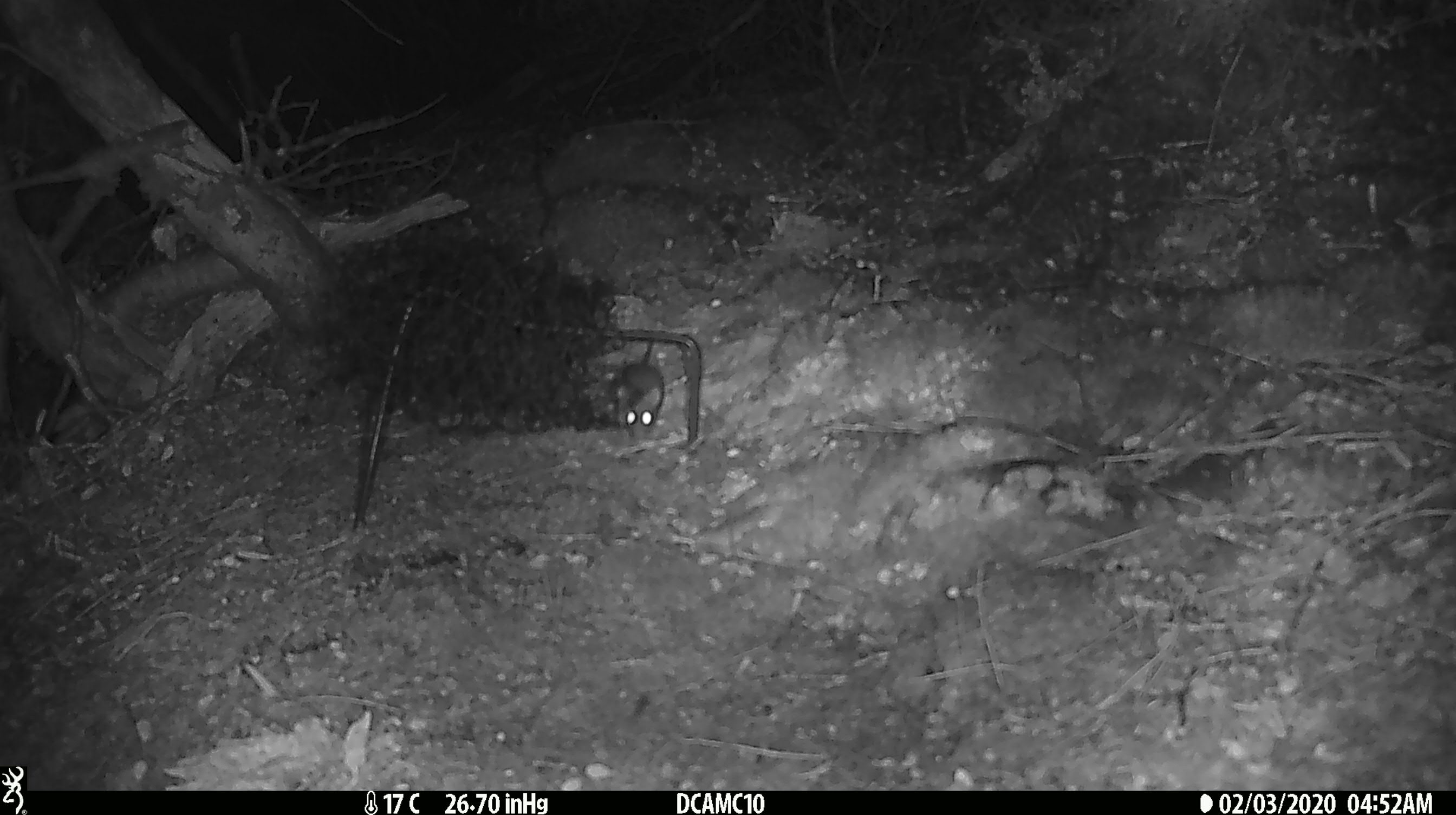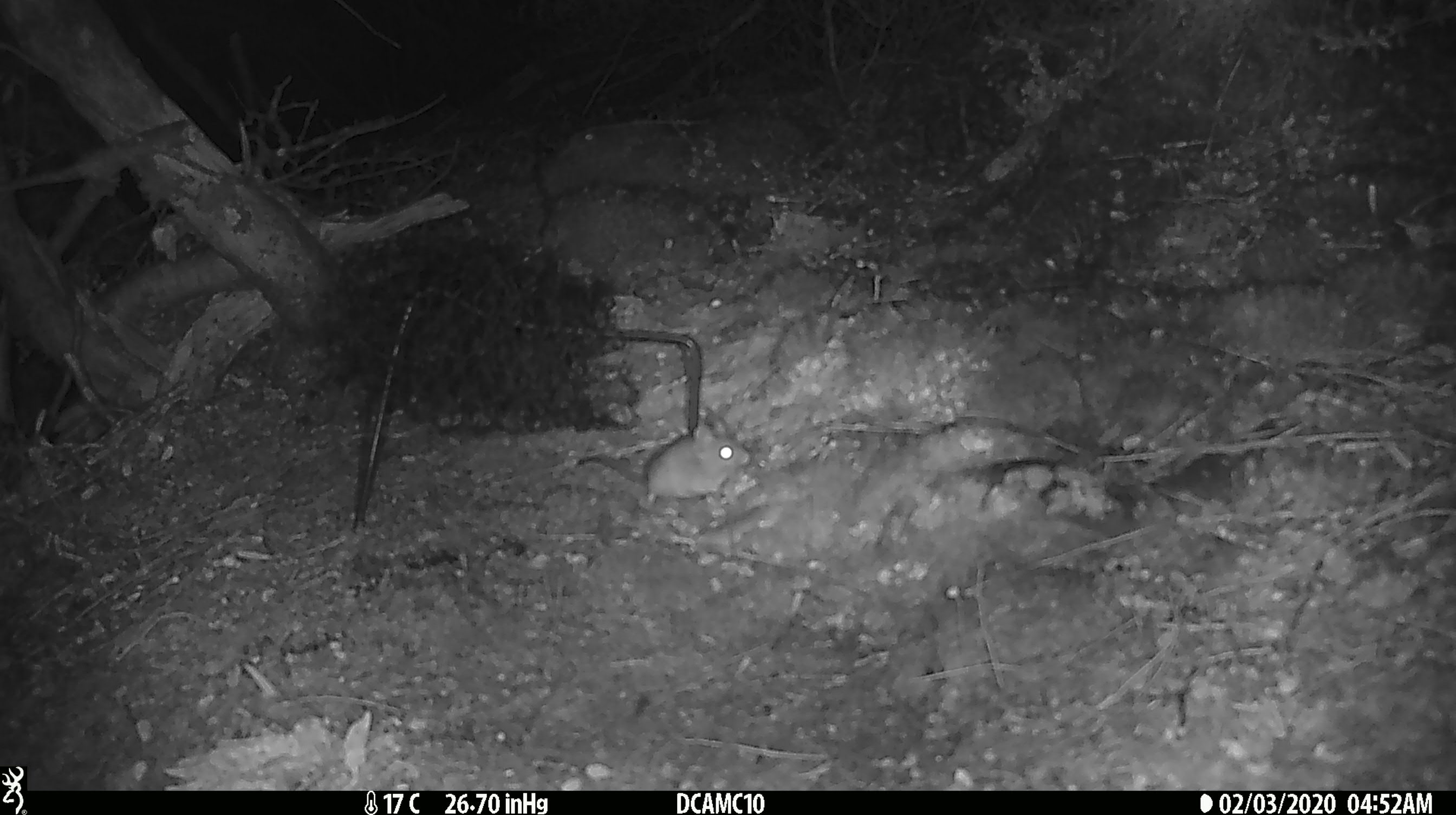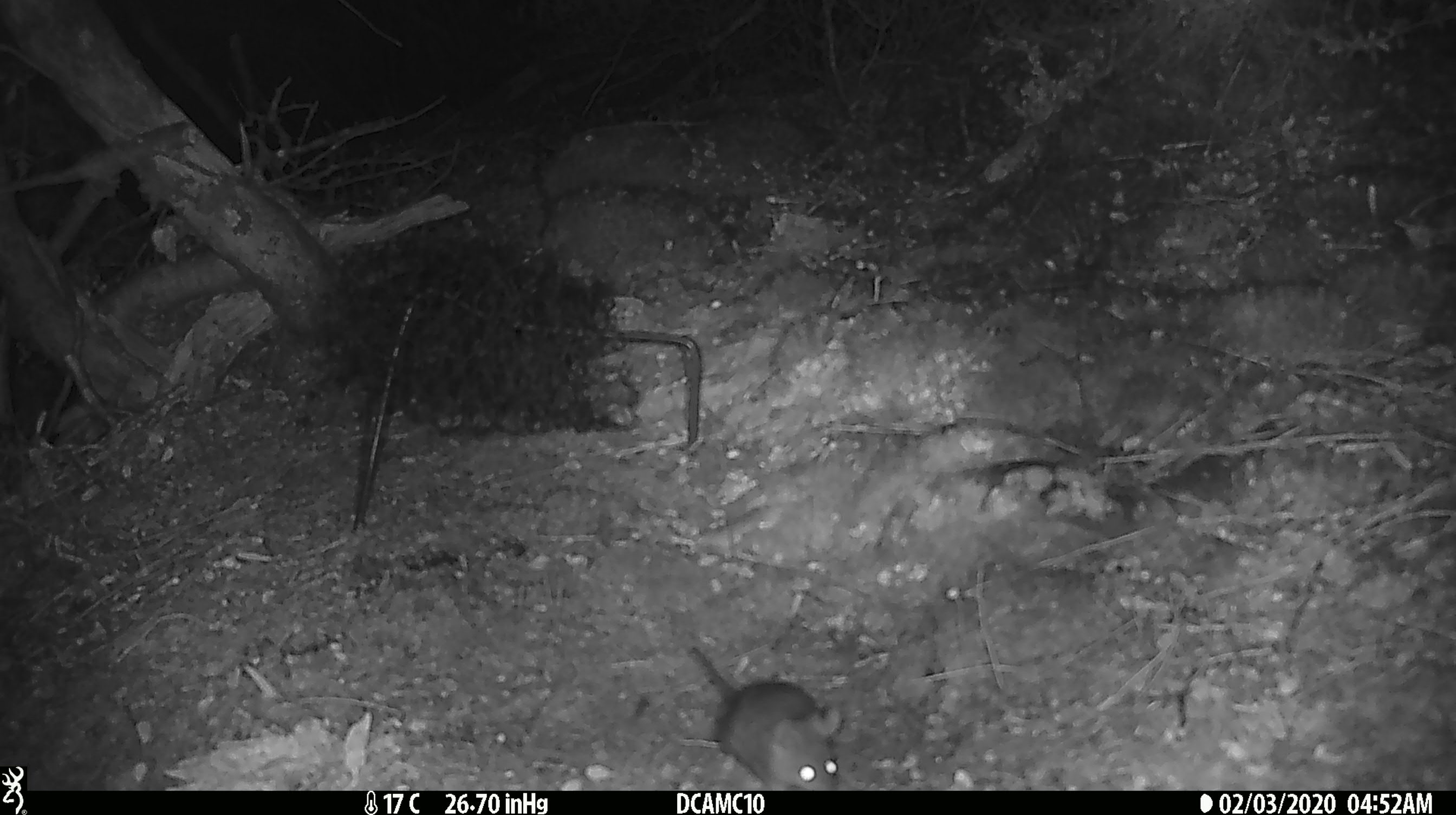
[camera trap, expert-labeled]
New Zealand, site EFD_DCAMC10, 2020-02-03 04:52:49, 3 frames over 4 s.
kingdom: Animalia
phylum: Chordata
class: Mammalia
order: Rodentia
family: Muridae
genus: Mus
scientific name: Mus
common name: mouse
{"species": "mouse (Mus)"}